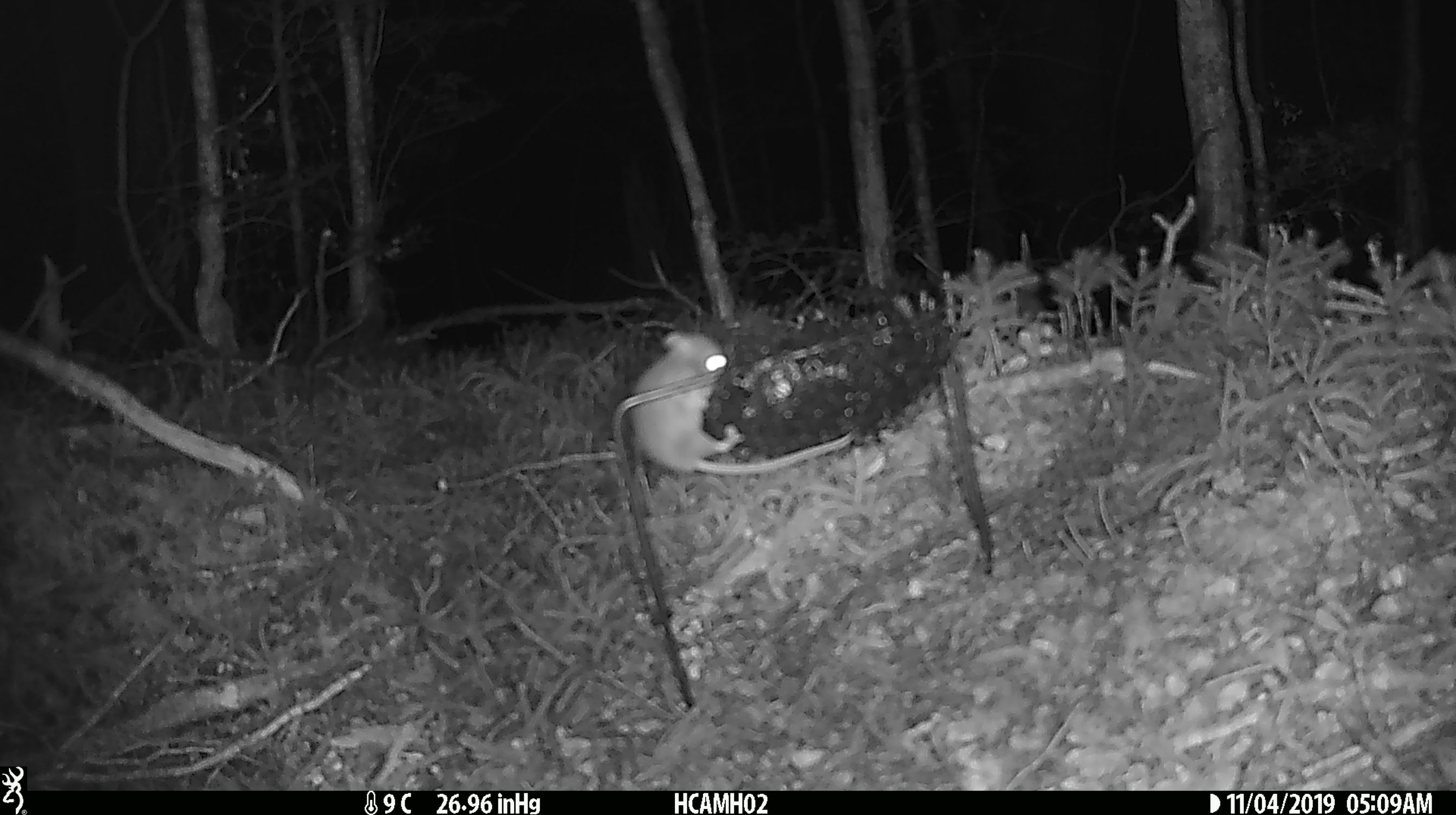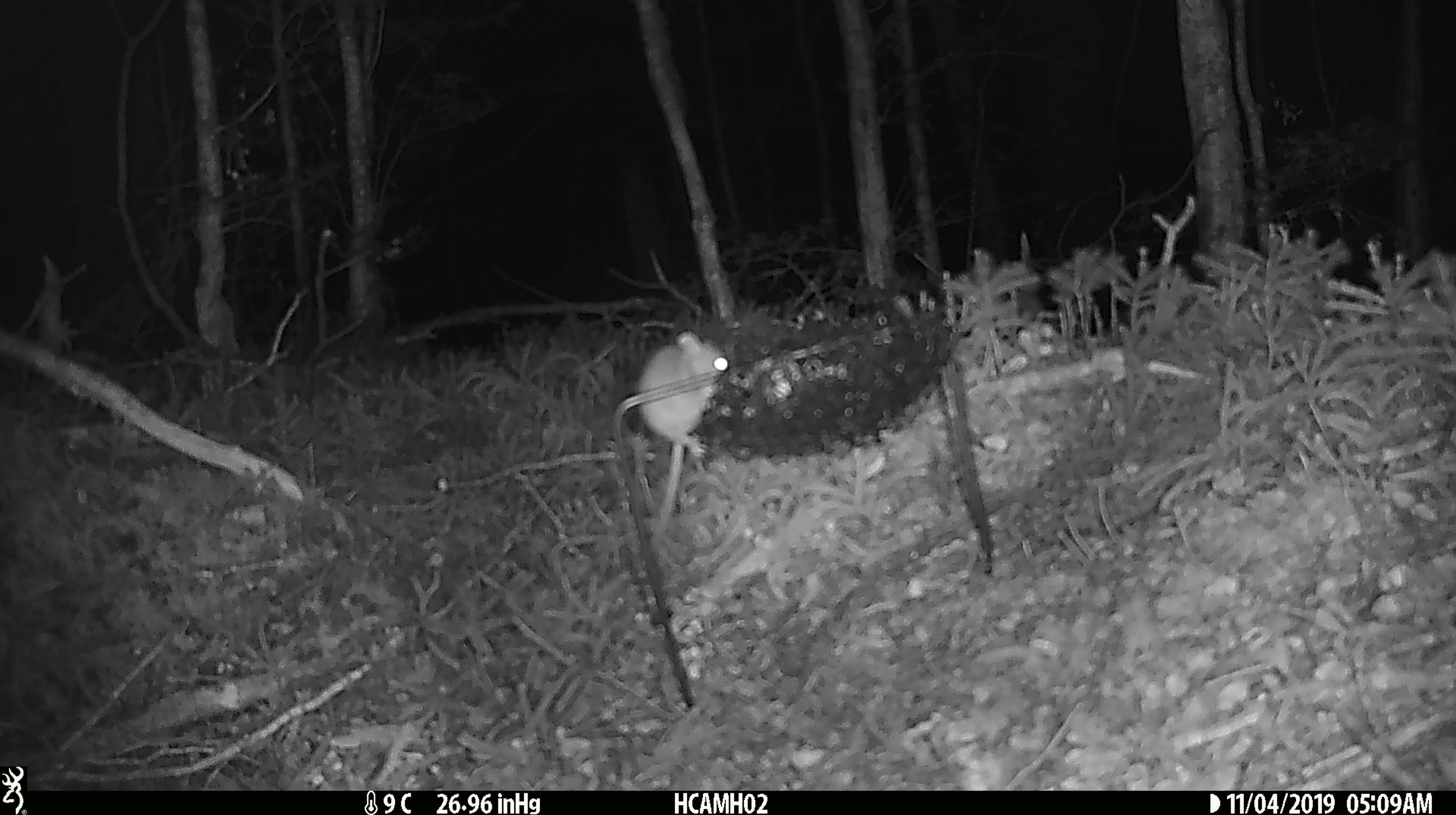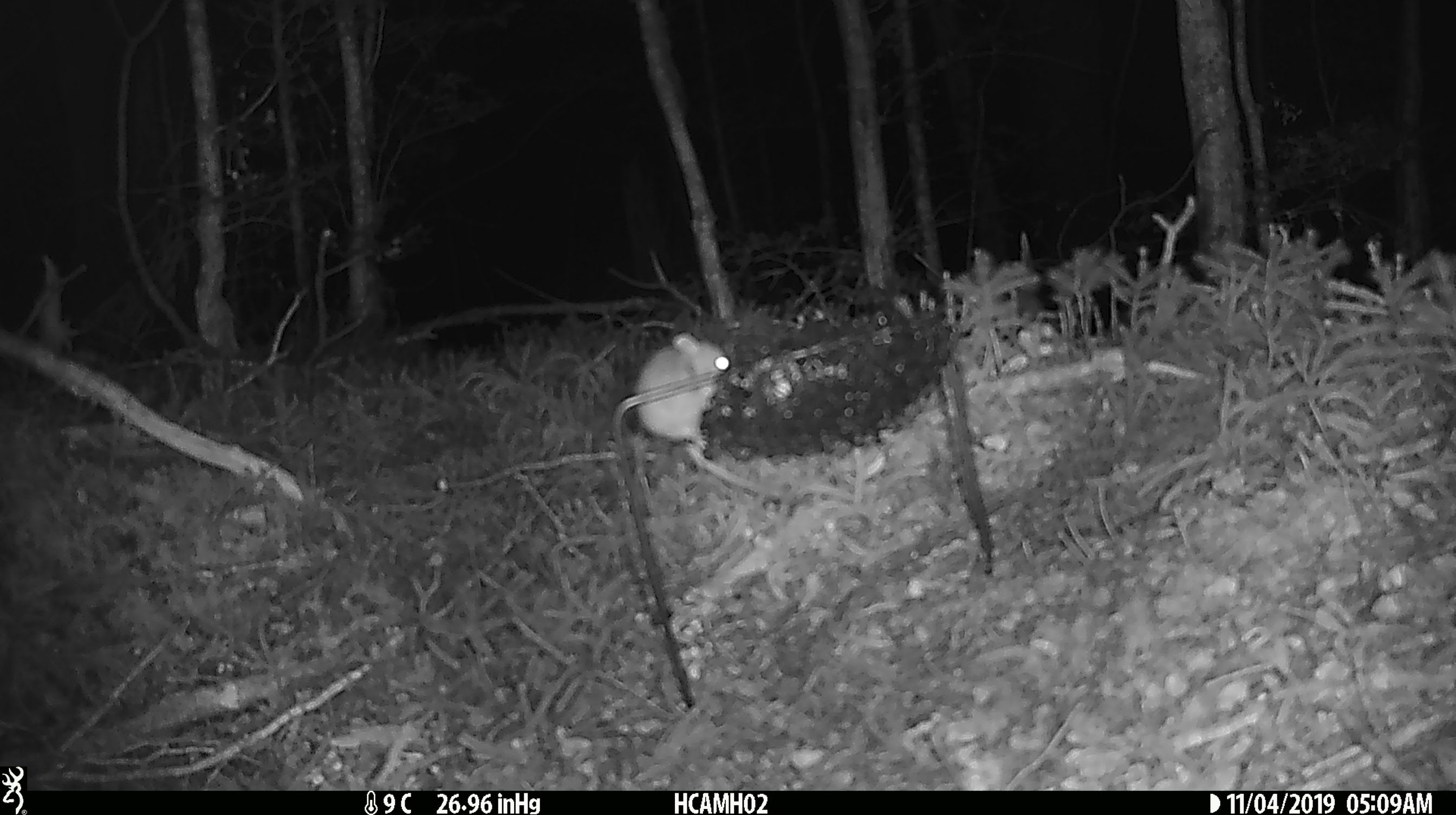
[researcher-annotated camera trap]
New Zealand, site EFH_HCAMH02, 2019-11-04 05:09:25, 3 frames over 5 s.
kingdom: Animalia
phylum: Chordata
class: Mammalia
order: Rodentia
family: Muridae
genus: Mus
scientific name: Mus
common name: mouse